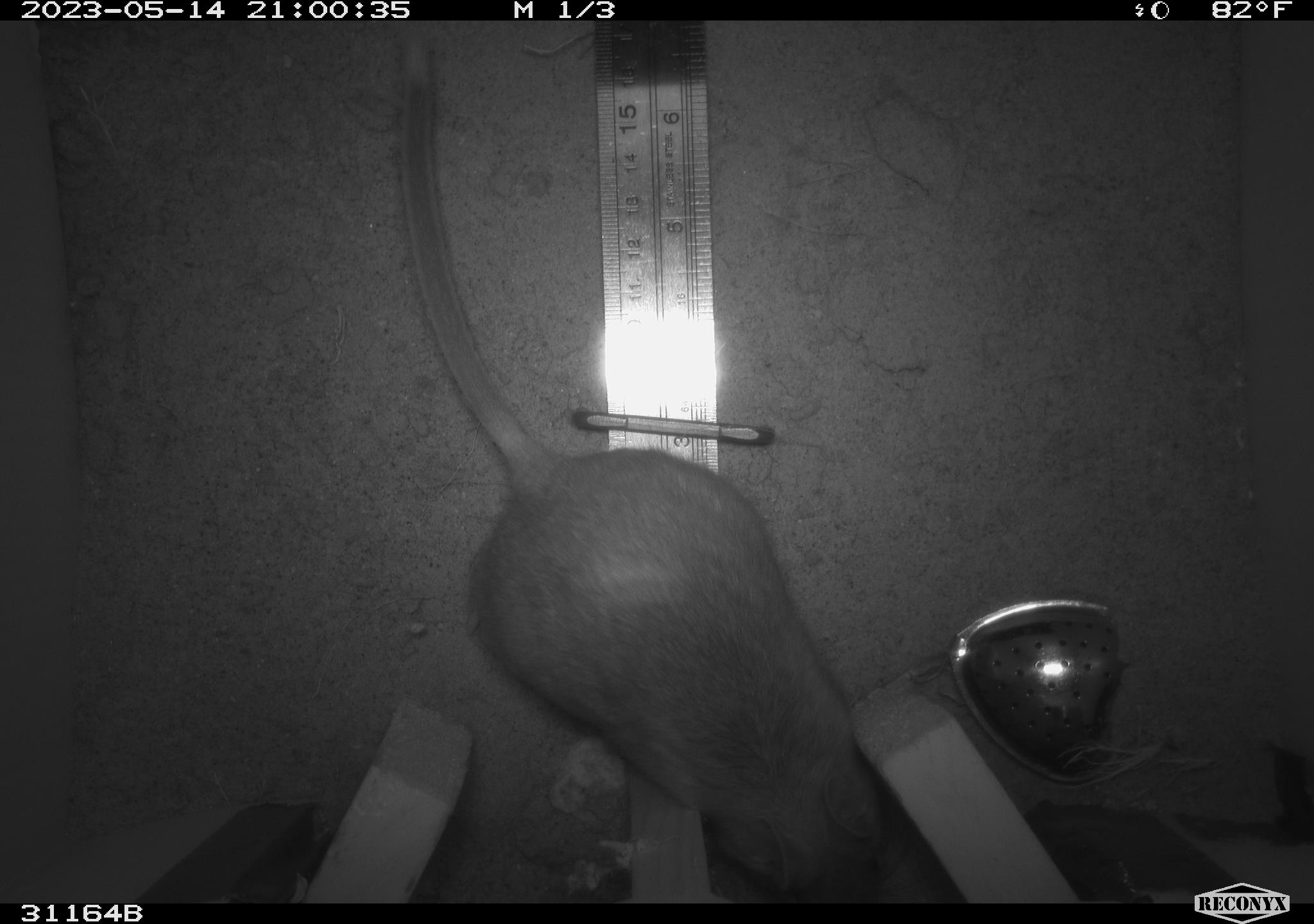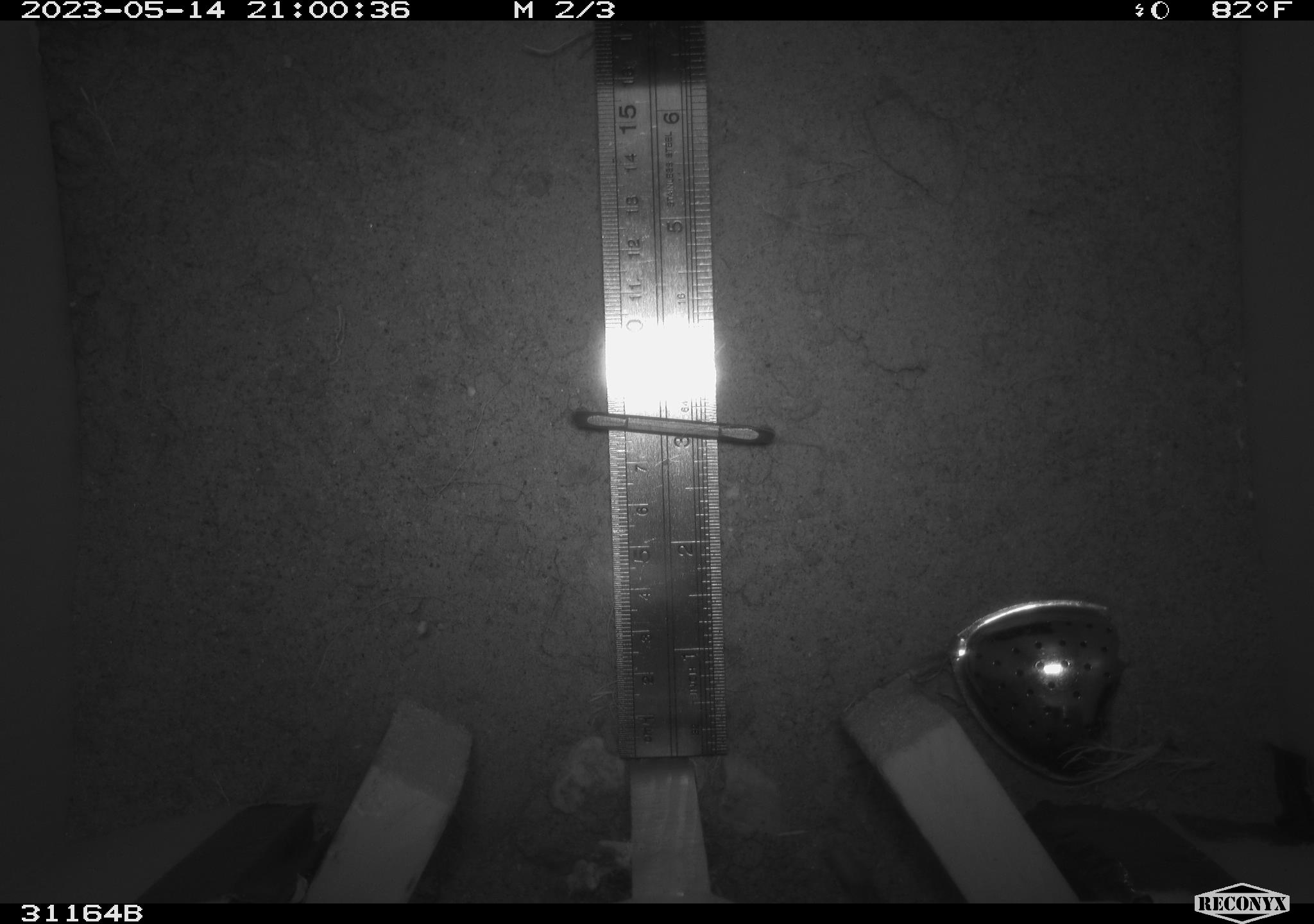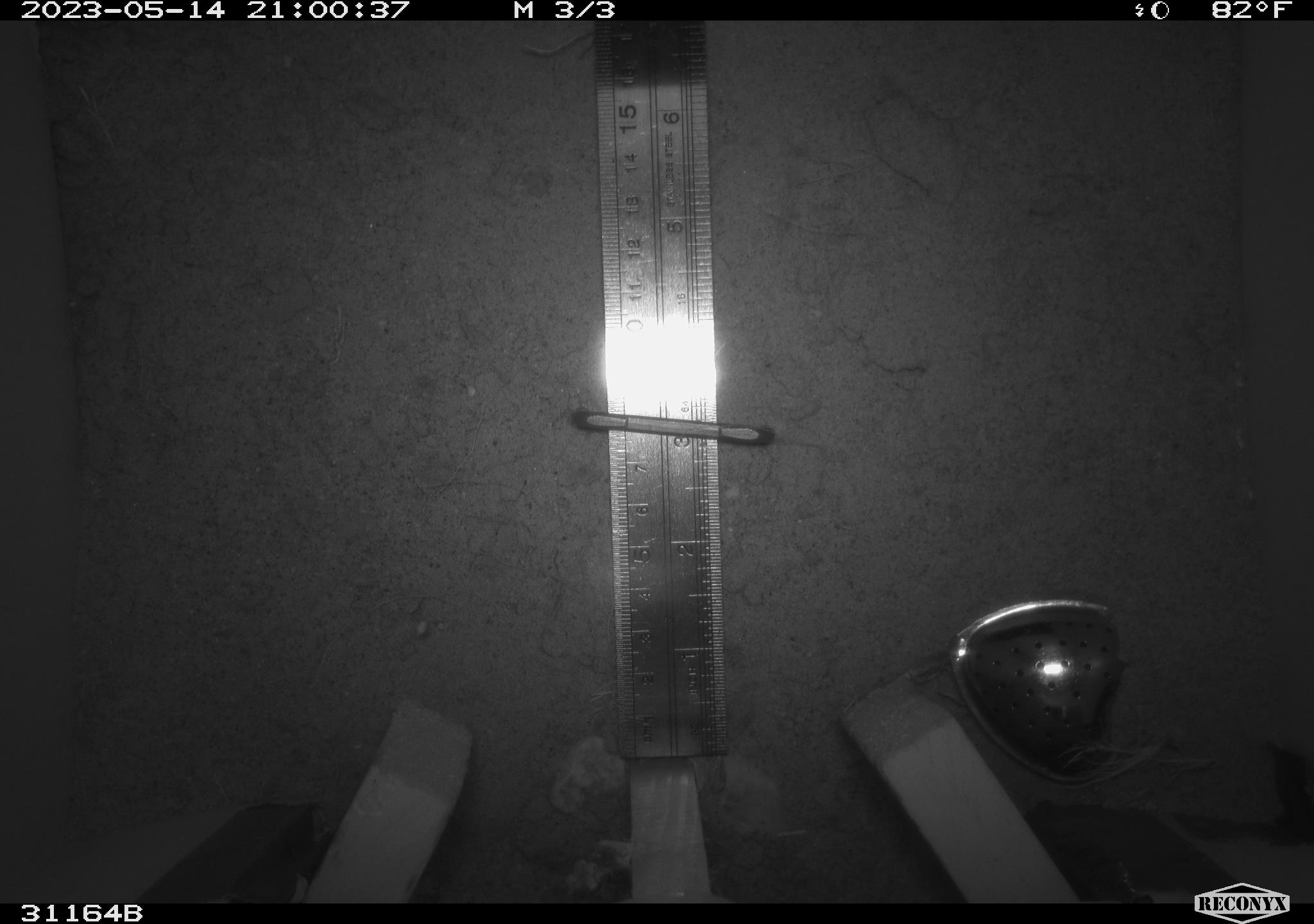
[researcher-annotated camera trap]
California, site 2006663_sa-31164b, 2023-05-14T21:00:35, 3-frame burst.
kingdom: Animalia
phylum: Chordata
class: Mammalia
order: Rodentia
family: Cricetidae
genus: Neotoma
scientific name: Neotoma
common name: pack rat or woodrat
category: neotoma species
Neotoma species (pack rat or woodrat) (Neotoma).